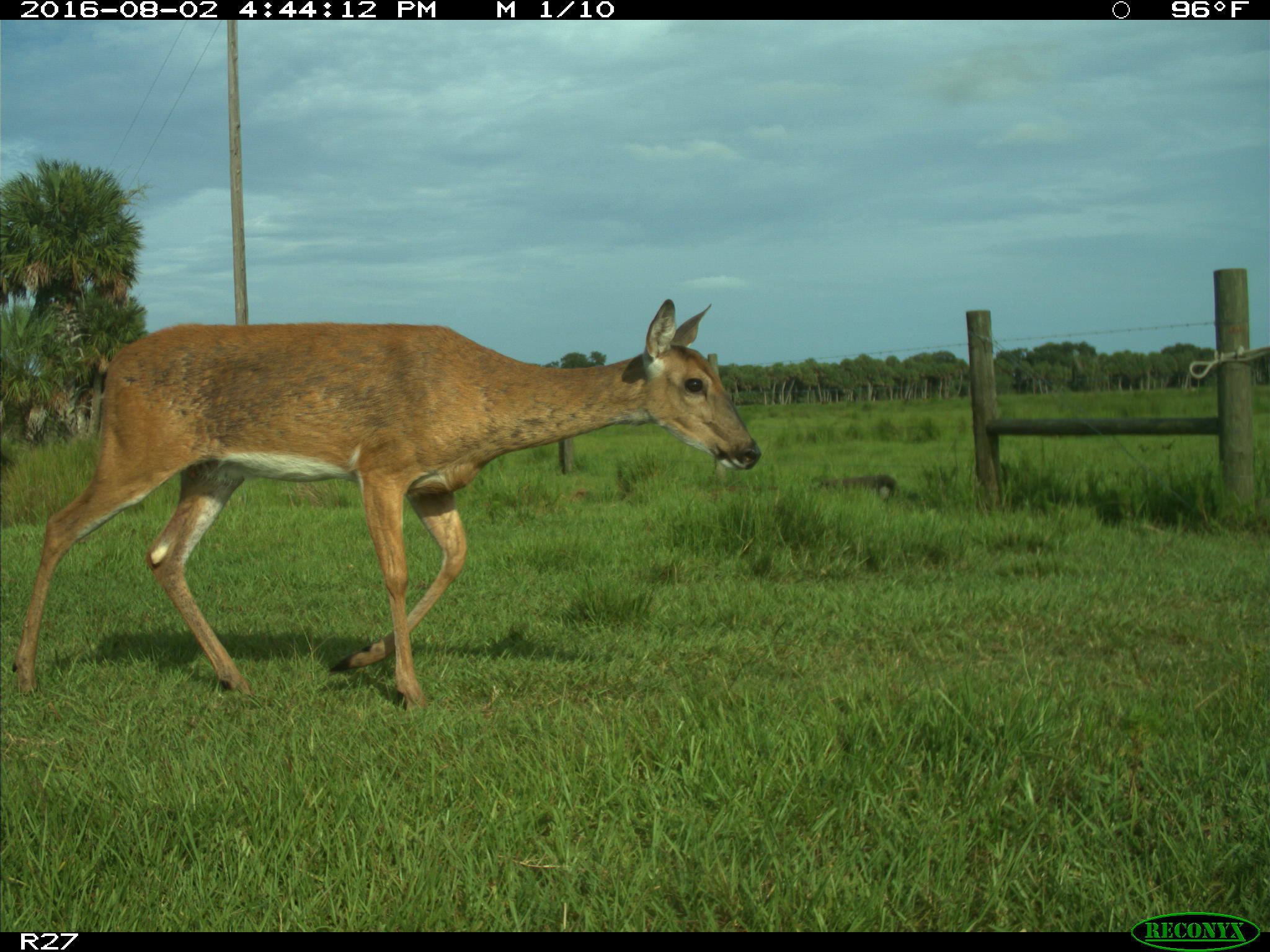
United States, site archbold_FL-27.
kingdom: Animalia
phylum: Chordata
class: Mammalia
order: Artiodactyla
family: Cervidae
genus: Odocoileus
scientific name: Odocoileus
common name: deer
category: unidentified deer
Unidentified deer (deer) (Odocoileus).